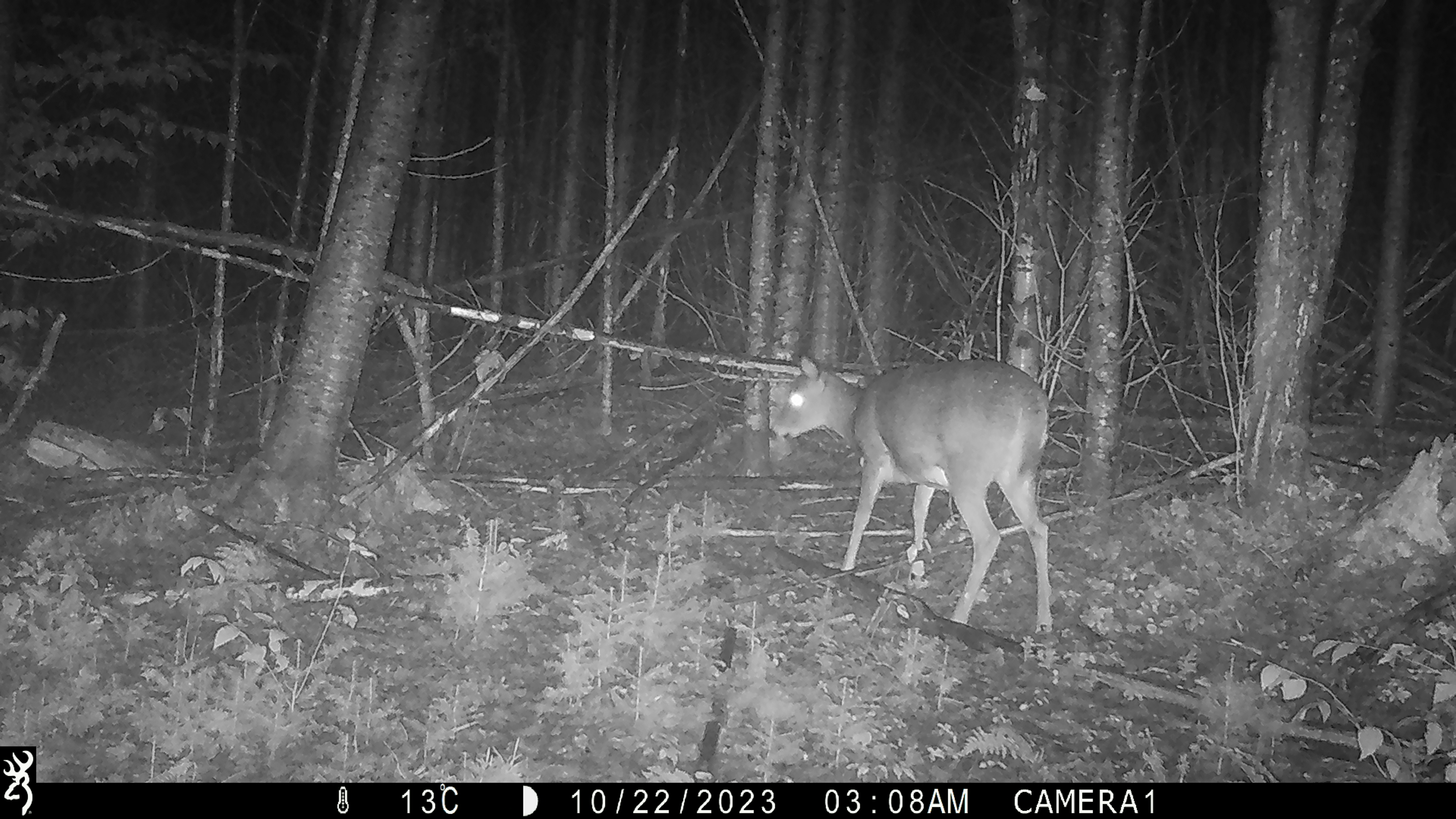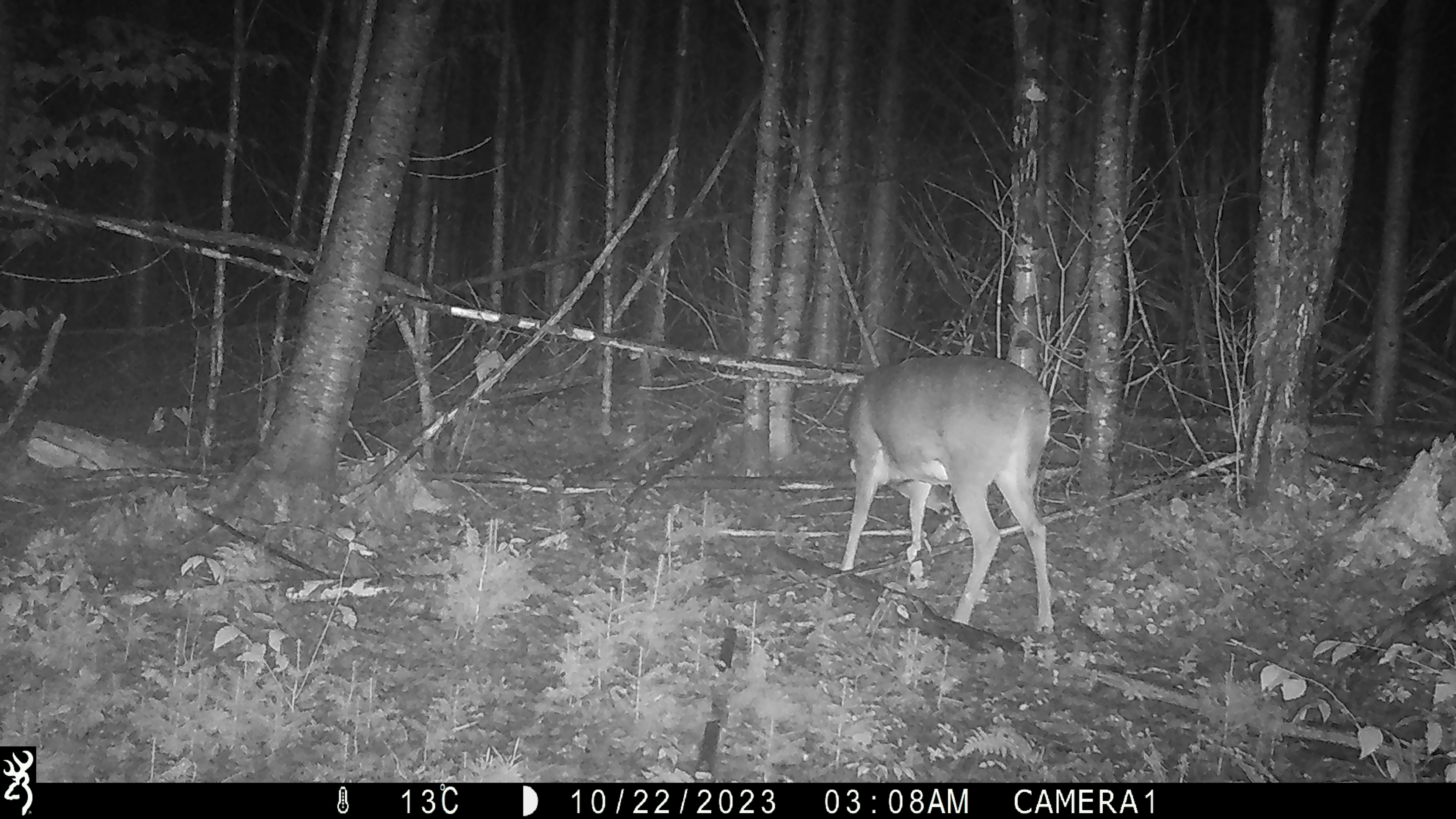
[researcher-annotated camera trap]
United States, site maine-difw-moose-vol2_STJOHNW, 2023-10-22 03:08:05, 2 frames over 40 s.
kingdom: Animalia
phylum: Chordata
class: Mammalia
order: Artiodactyla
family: Cervidae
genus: Odocoileus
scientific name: Odocoileus virginianus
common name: white-tailed deer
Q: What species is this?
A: White-tailed deer (Odocoileus virginianus).